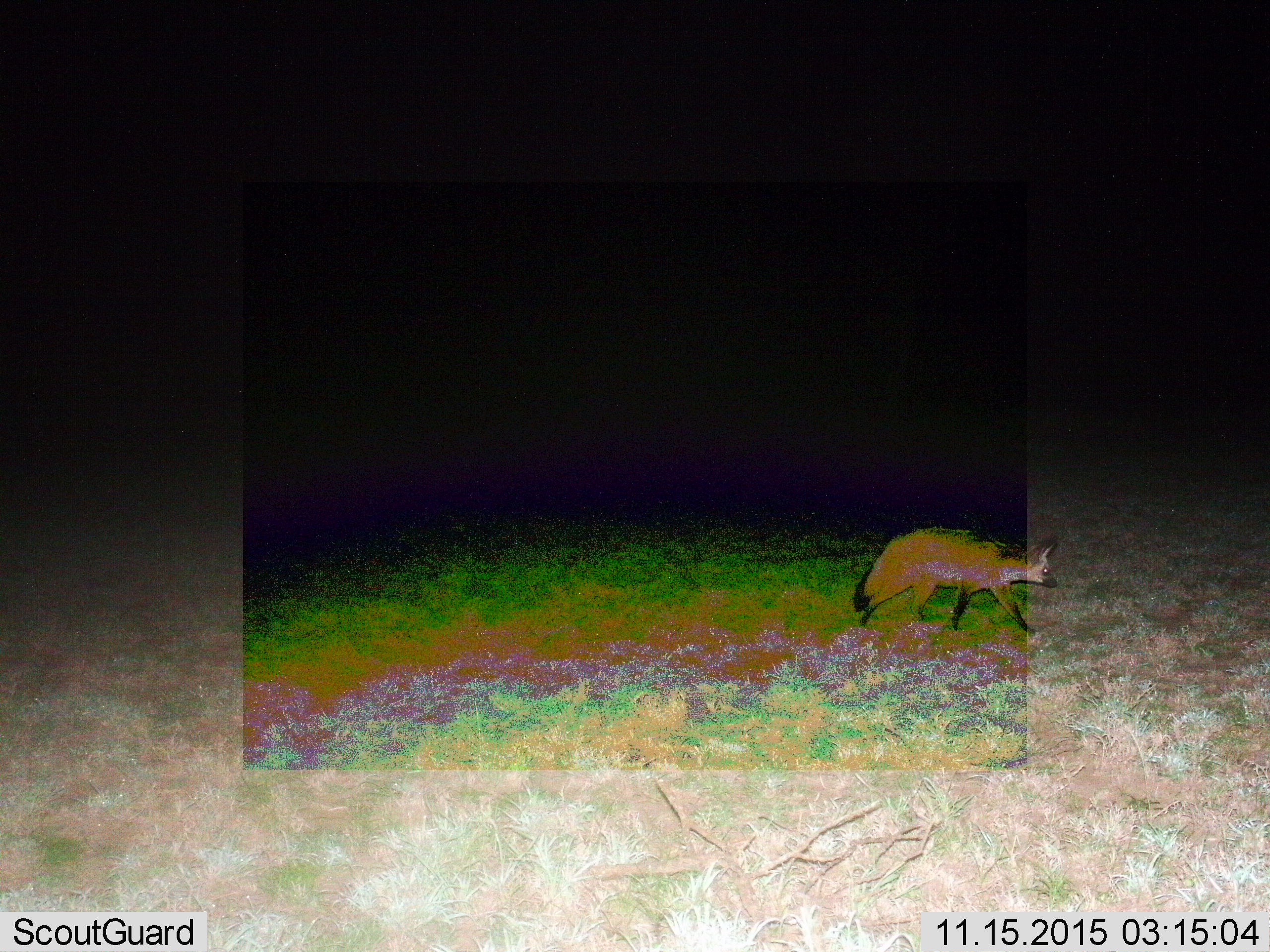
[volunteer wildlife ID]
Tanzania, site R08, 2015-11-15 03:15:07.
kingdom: Animalia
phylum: Chordata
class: Mammalia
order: Carnivora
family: Canidae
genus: Otocyon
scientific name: Otocyon megalotis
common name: bat-eared fox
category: batearedfox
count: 1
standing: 0%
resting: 0%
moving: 100%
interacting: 0%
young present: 0%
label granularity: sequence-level